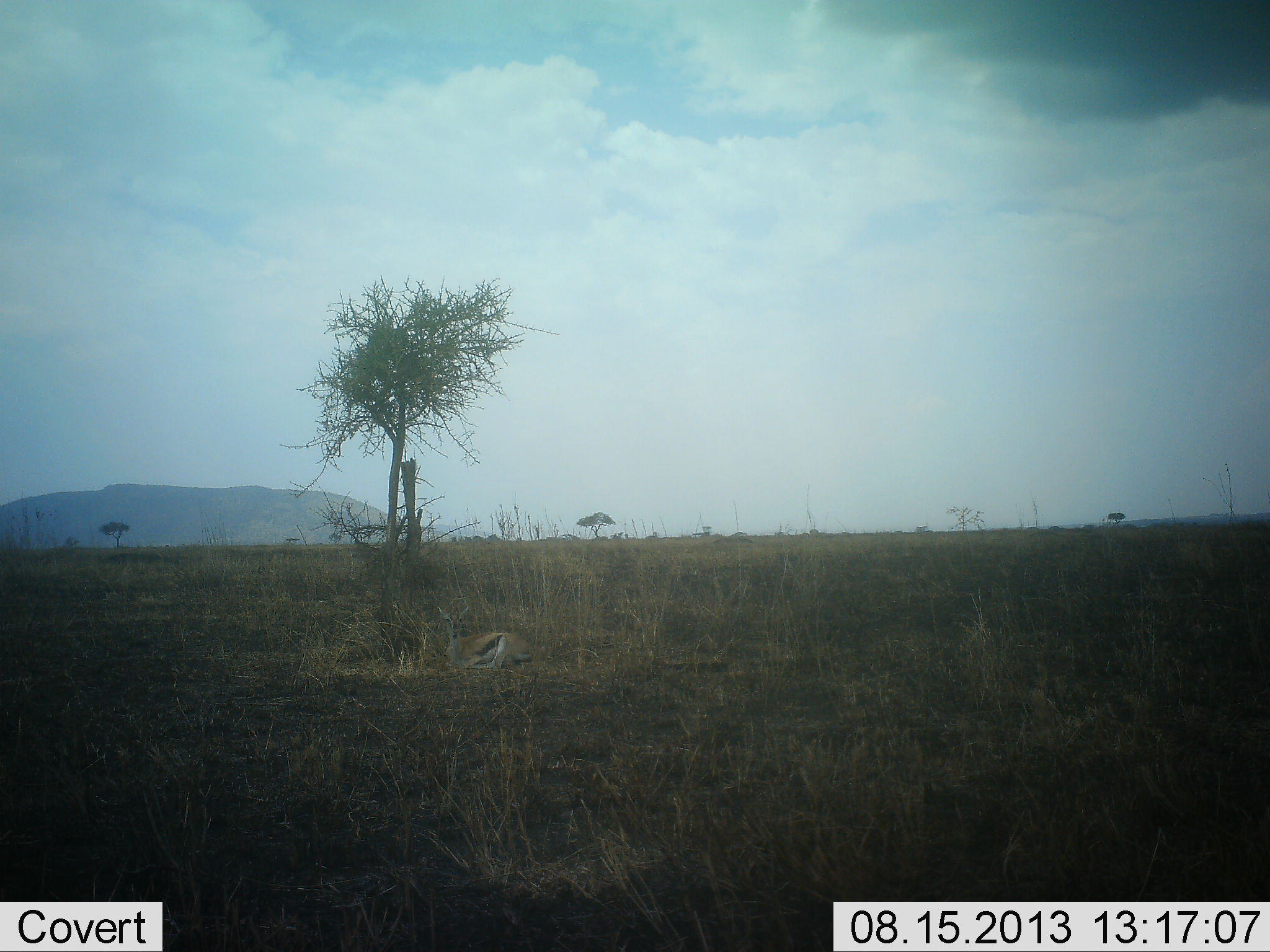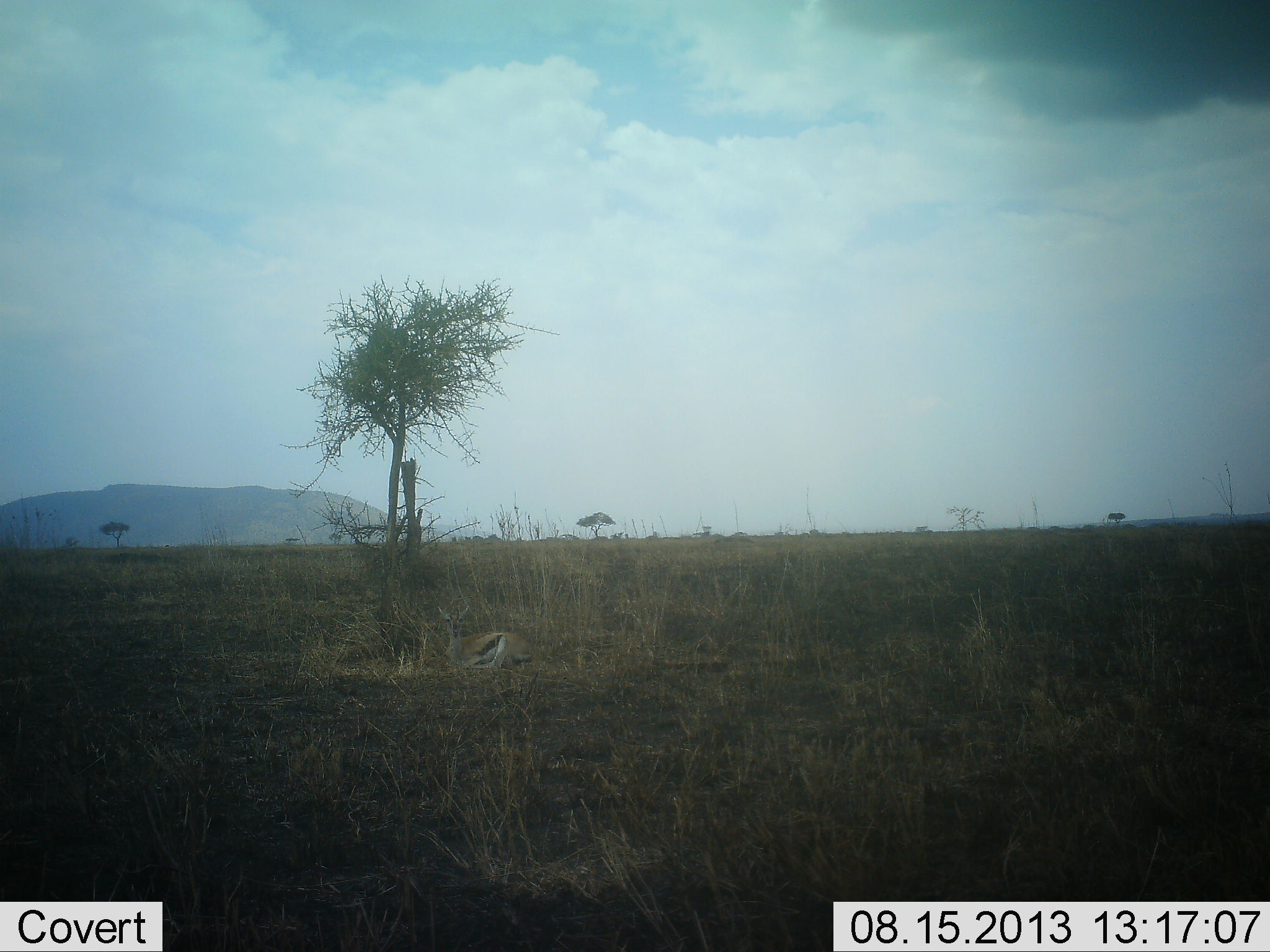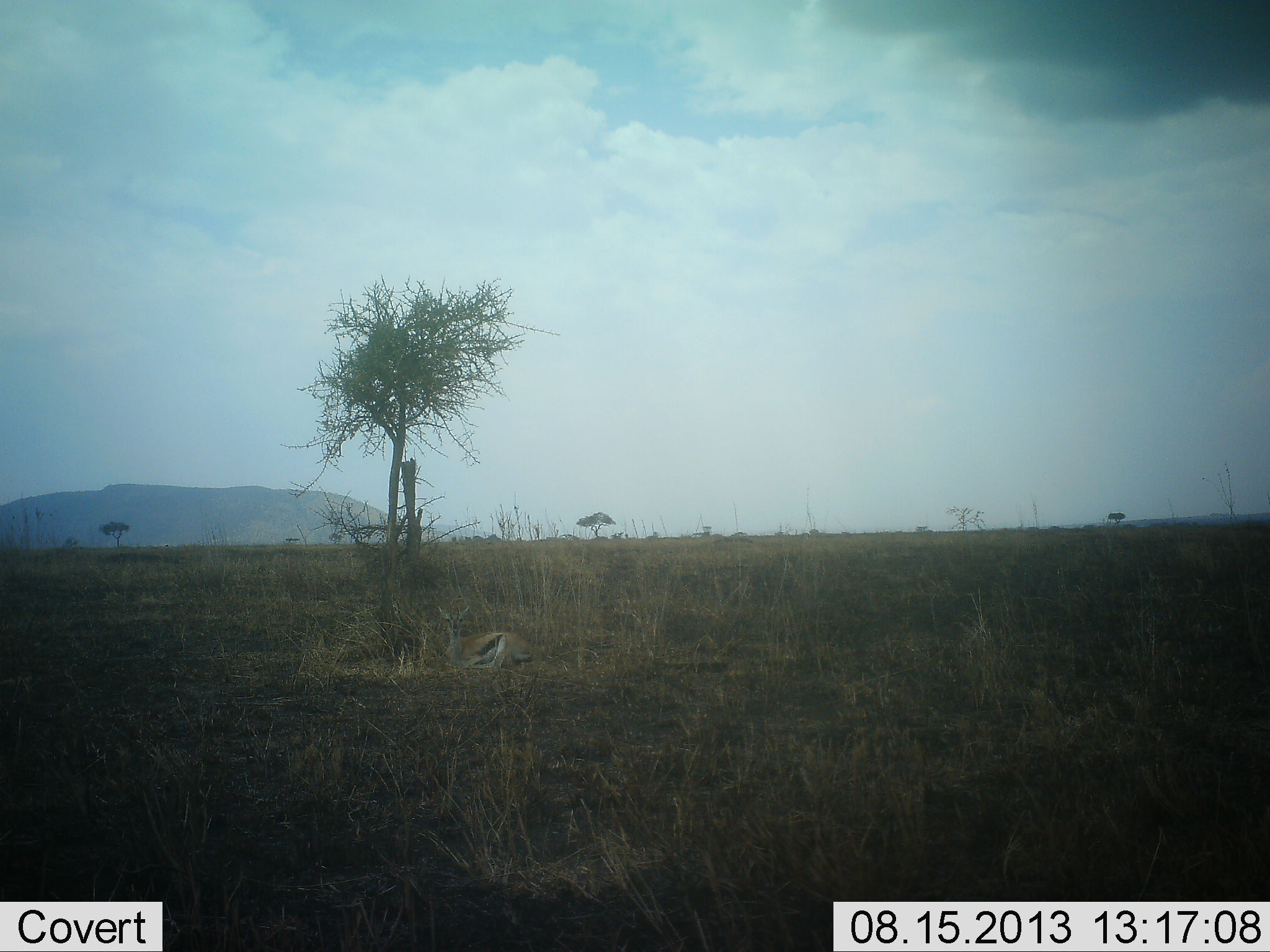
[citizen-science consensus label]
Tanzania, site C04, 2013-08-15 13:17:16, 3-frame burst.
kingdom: Animalia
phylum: Chordata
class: Mammalia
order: Artiodactyla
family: Bovidae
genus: Eudorcas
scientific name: Eudorcas thomsonii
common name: thomson's gazelle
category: gazellethomsons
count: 1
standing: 5%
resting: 95%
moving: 0%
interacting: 0%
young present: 0%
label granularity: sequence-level